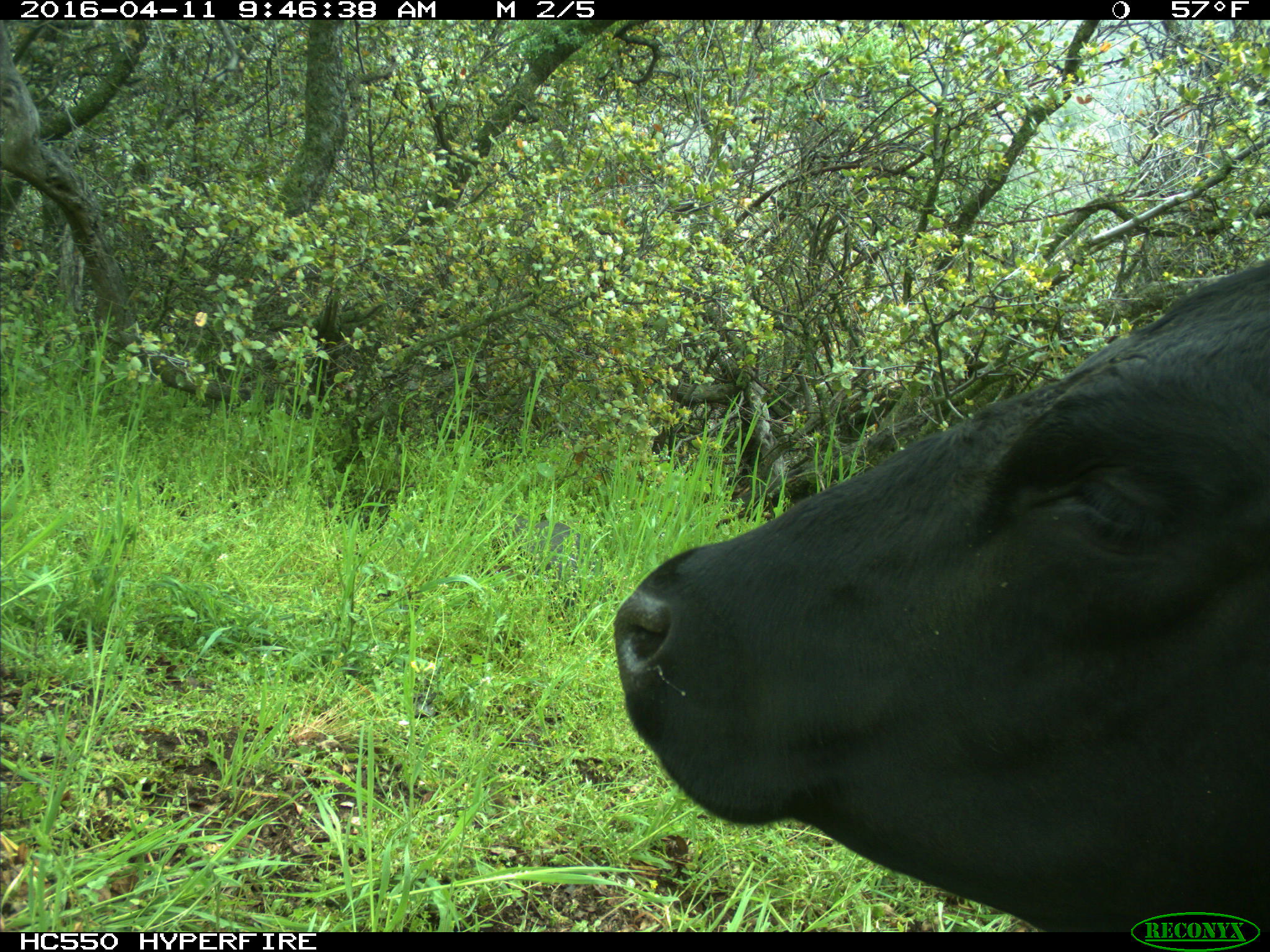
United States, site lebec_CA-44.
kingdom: Animalia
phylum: Chordata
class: Mammalia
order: Artiodactyla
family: Bovidae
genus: Bos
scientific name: Bos taurus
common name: domestic cow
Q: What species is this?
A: Bos taurus (domestic cow).